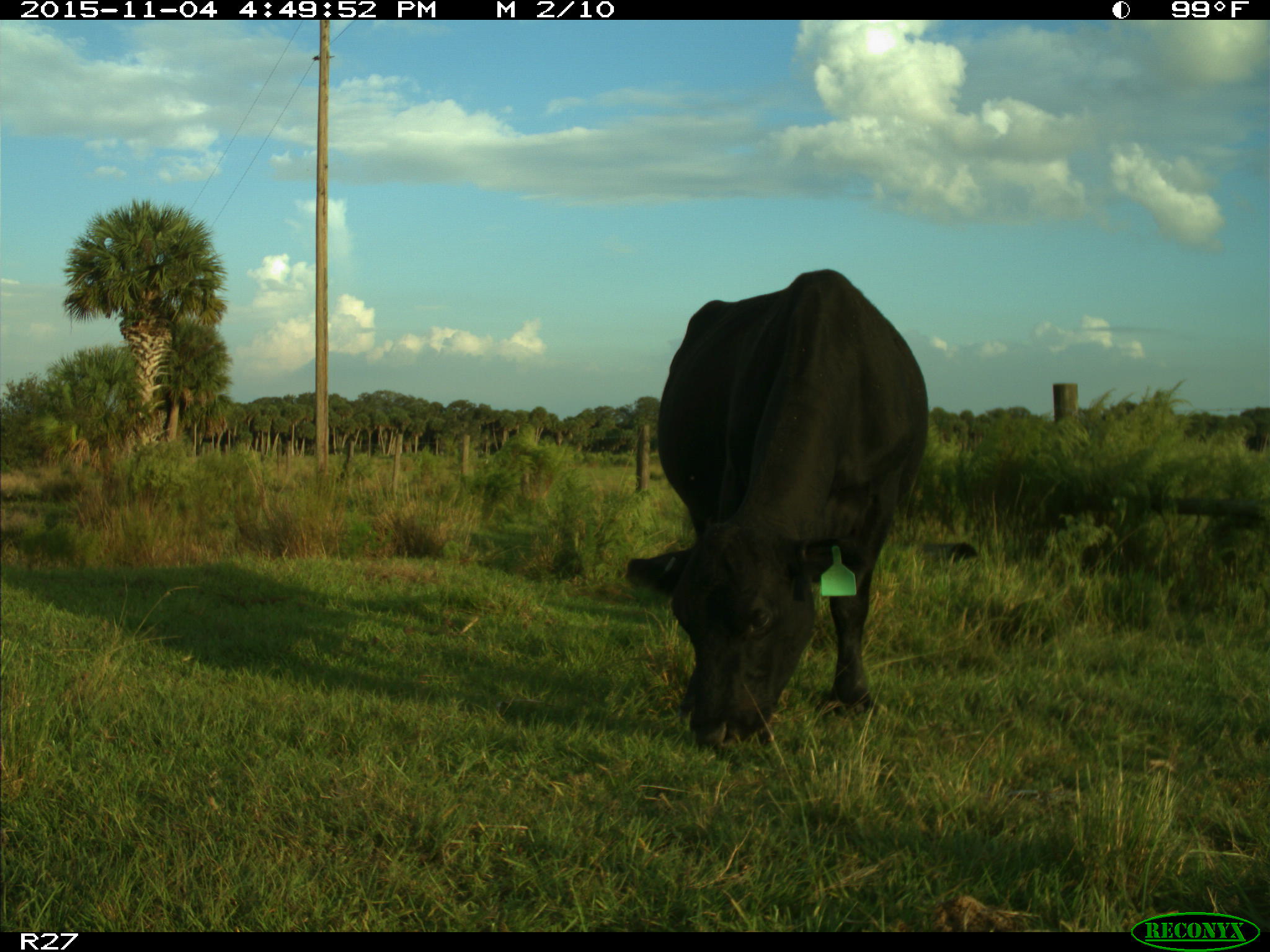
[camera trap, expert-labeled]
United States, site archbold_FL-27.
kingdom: Animalia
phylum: Chordata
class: Mammalia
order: Artiodactyla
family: Bovidae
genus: Bos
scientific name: Bos taurus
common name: domestic cow